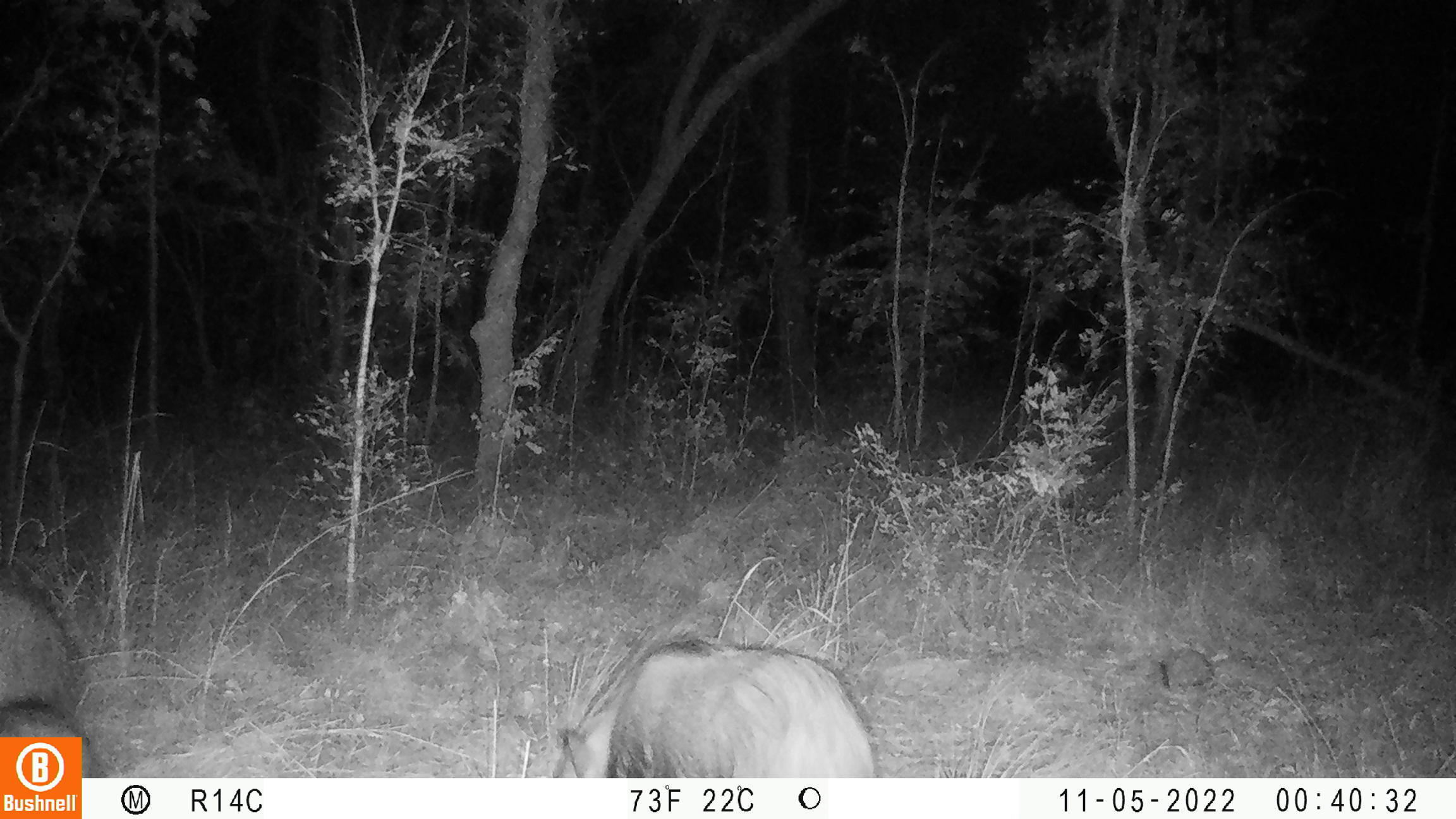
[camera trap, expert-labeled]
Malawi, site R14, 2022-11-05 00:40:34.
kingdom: Animalia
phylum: Chordata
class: Mammalia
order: Artiodactyla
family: Suidae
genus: Potamochoerus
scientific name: Potamochoerus larvatus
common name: bushpig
Bushpig (Potamochoerus larvatus), count 2.